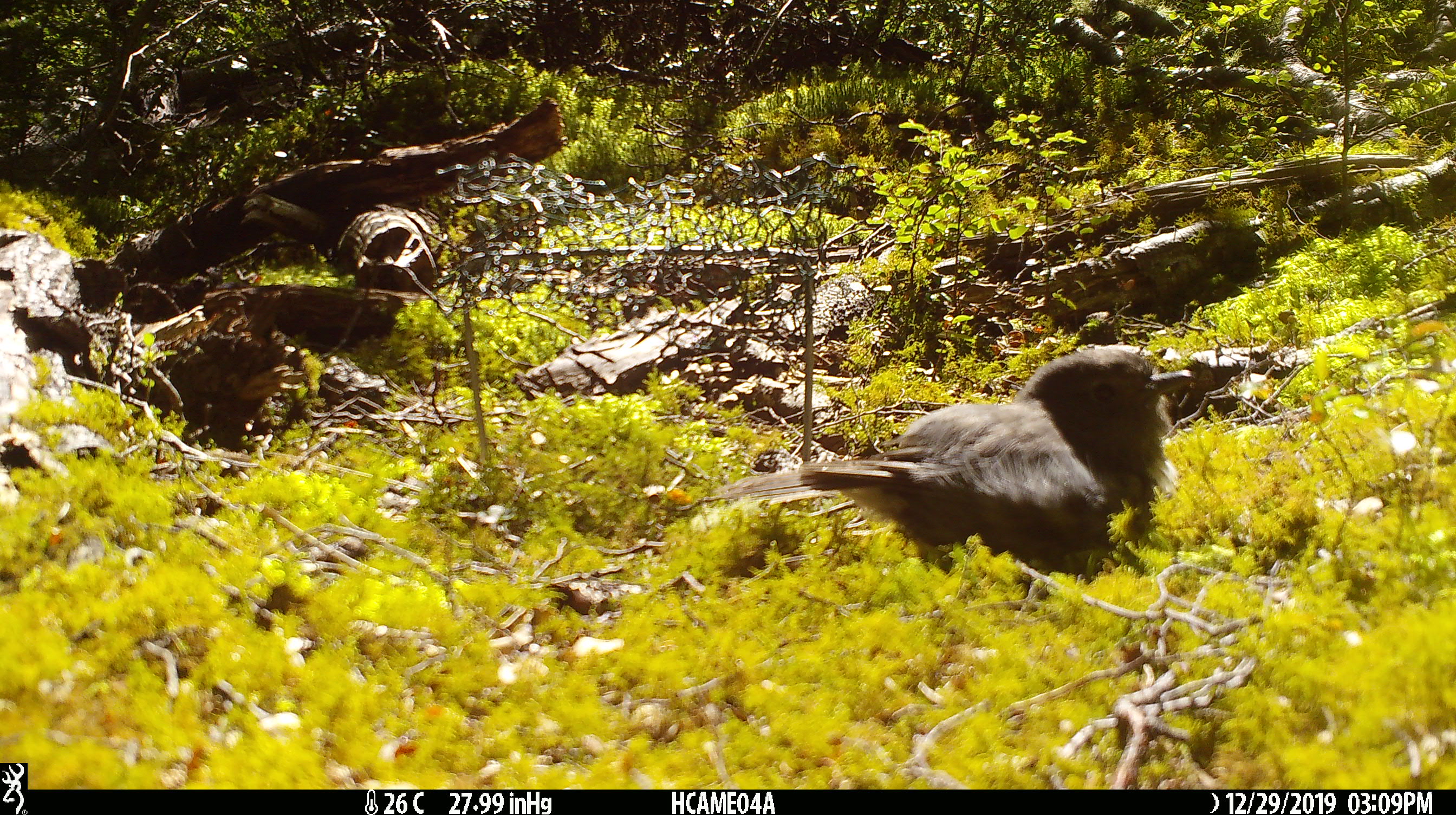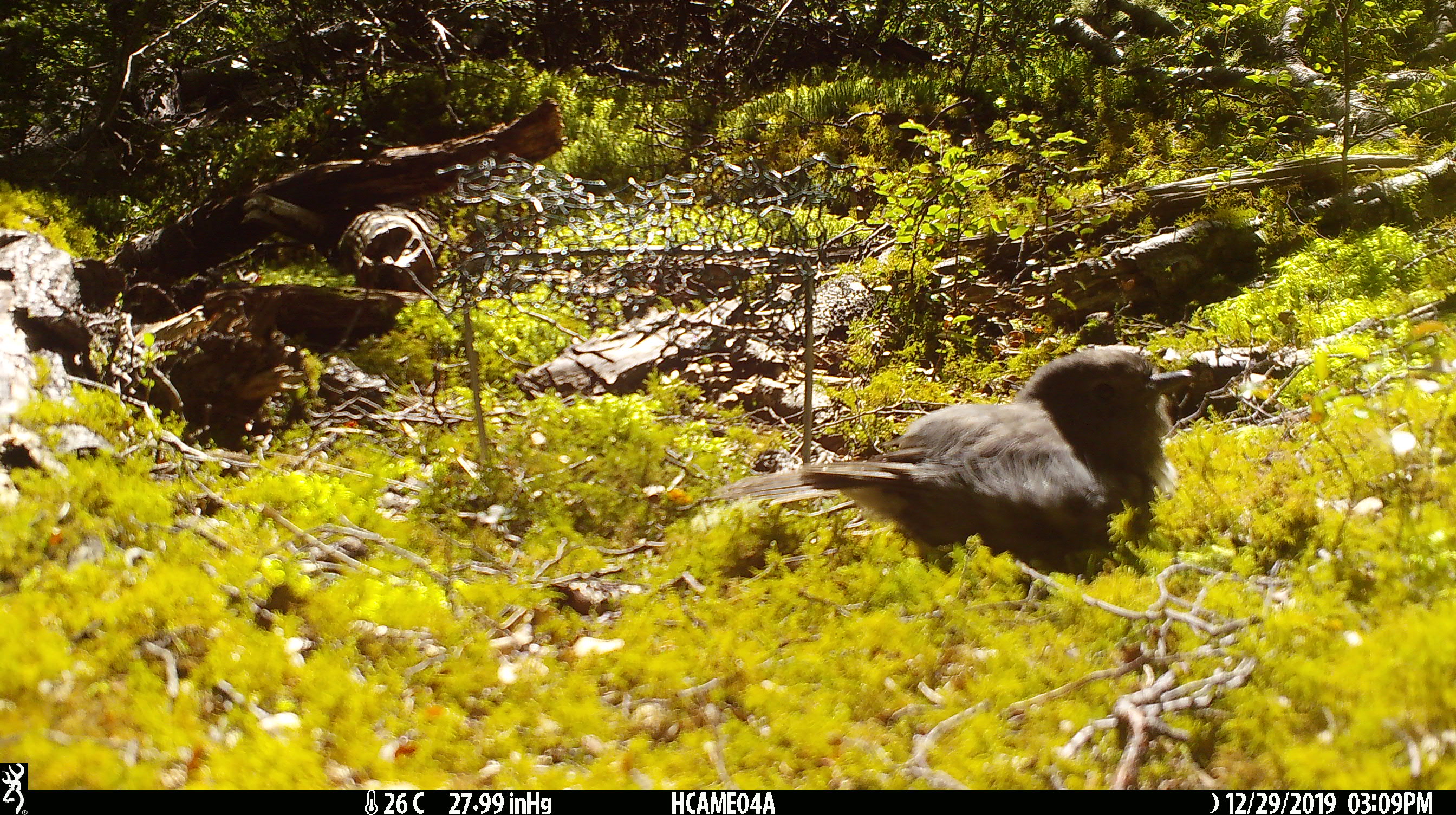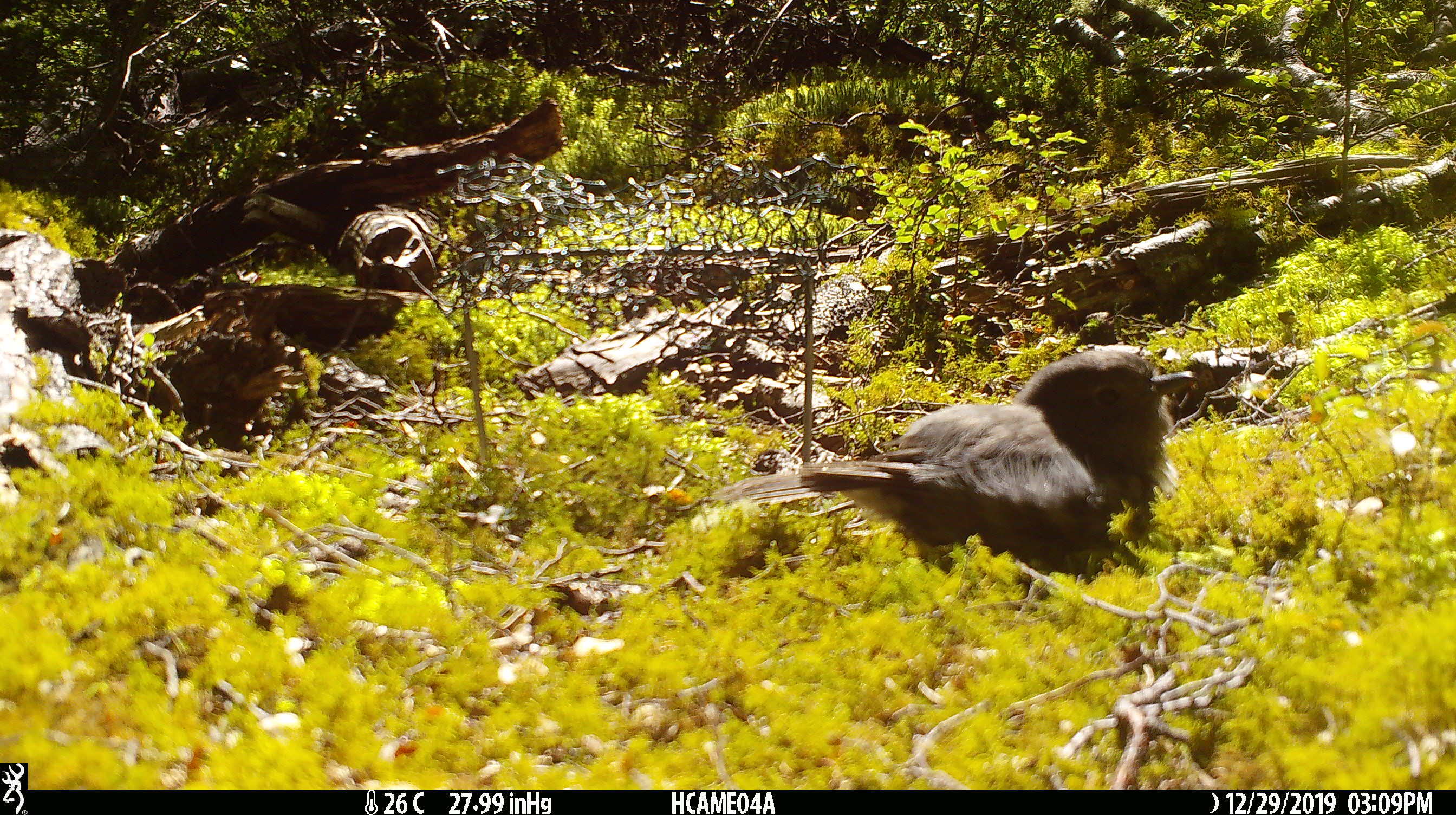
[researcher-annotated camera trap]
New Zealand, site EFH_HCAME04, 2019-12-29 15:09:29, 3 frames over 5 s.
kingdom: Animalia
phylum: Chordata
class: Aves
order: Passeriformes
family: Petroicidae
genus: Petroica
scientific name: Petroica australis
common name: new zealand robin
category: robin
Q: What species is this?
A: Robin (new zealand robin) (Petroica australis).